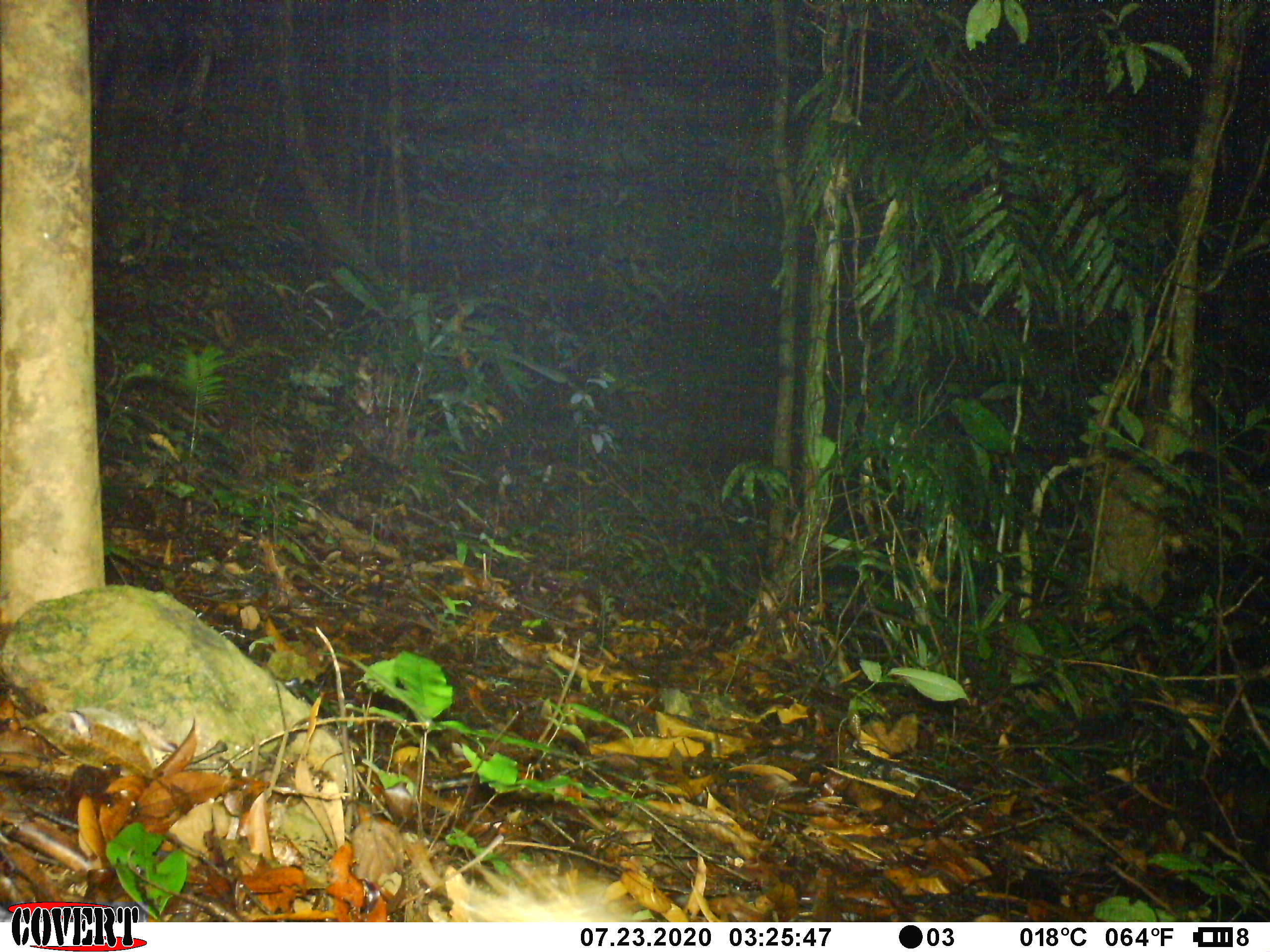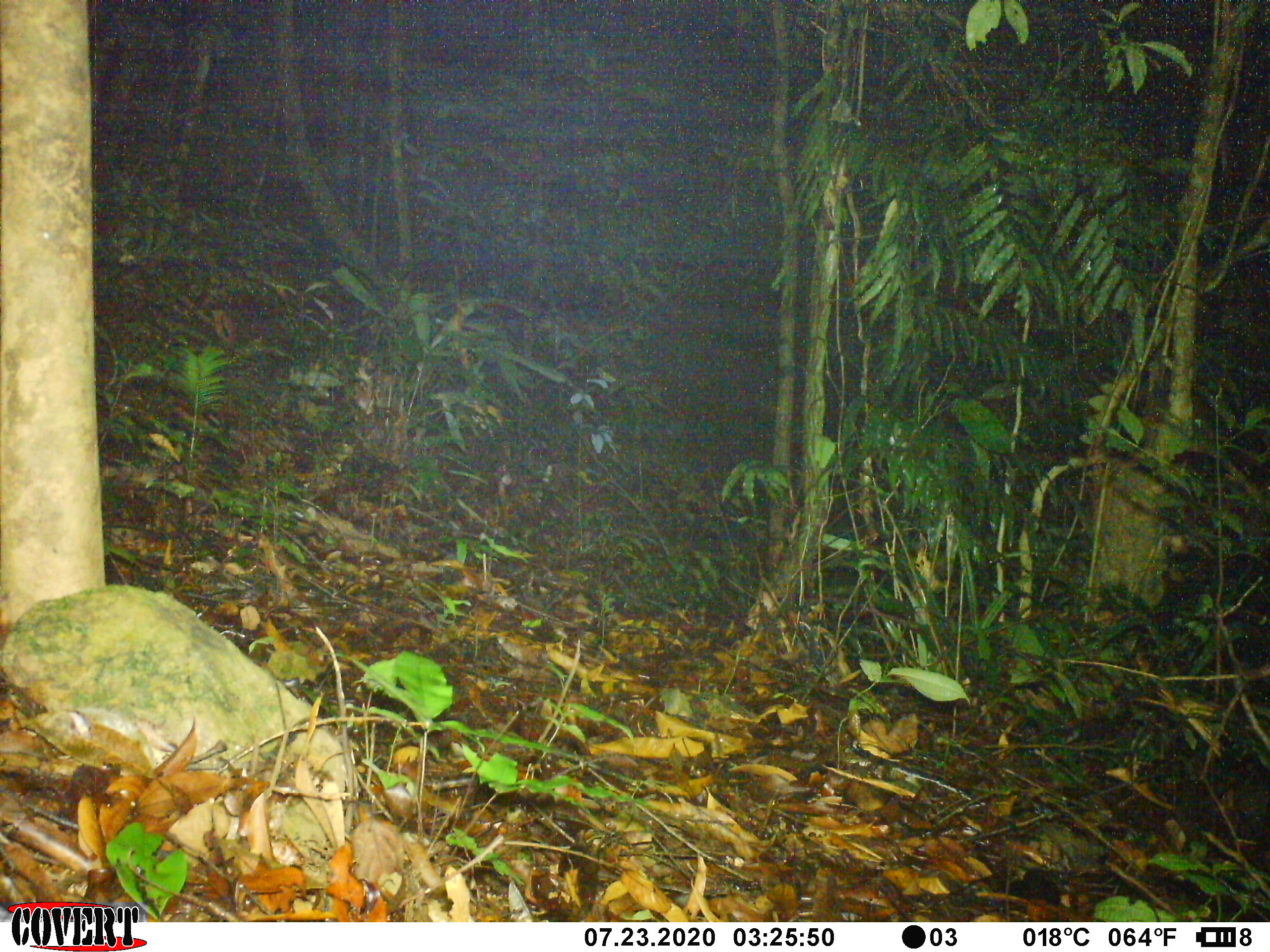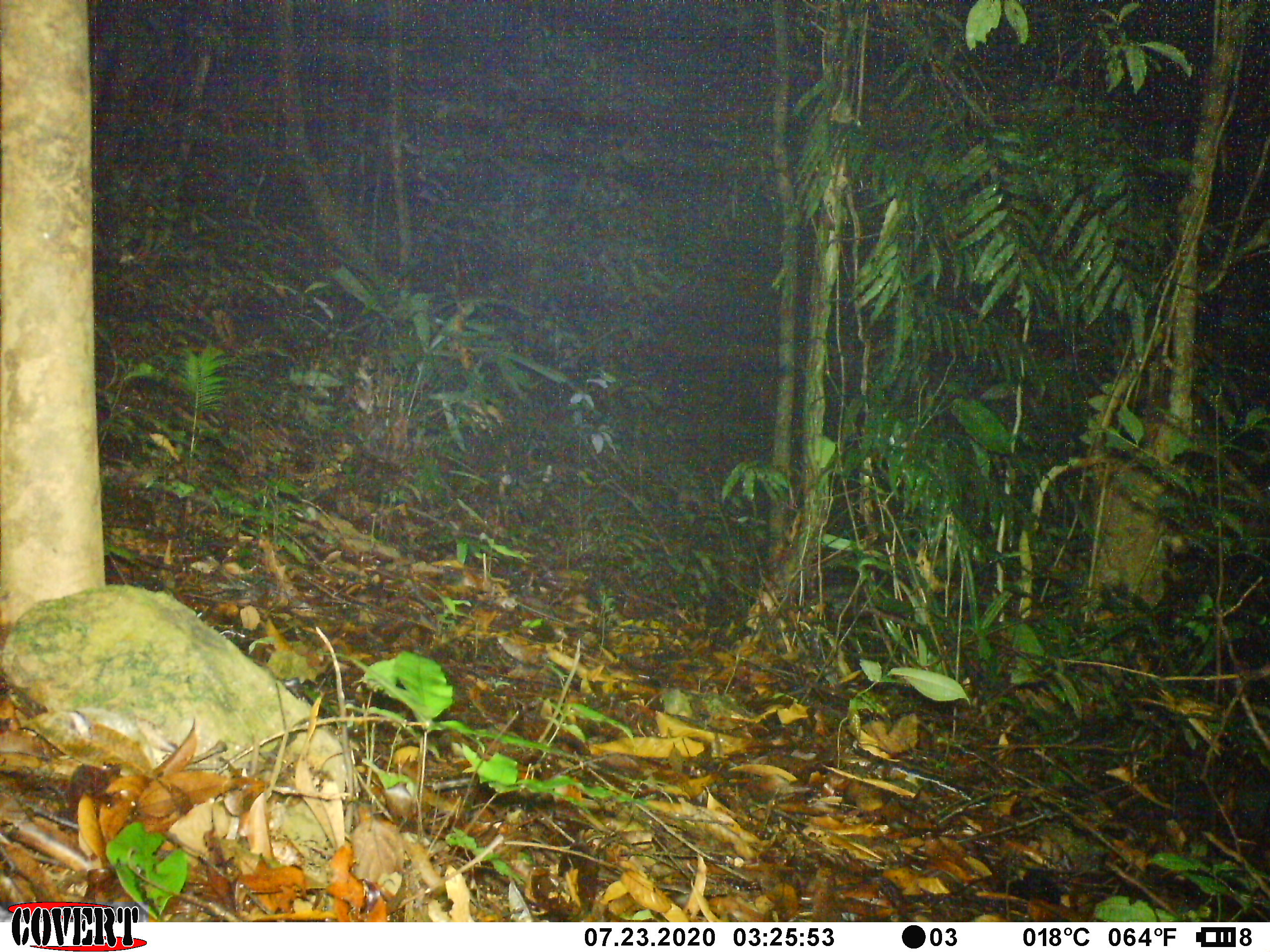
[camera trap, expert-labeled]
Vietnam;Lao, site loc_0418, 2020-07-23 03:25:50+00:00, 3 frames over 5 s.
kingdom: Animalia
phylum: Chordata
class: Mammalia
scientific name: Mammalia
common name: mammal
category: unidentified small mammal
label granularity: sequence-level